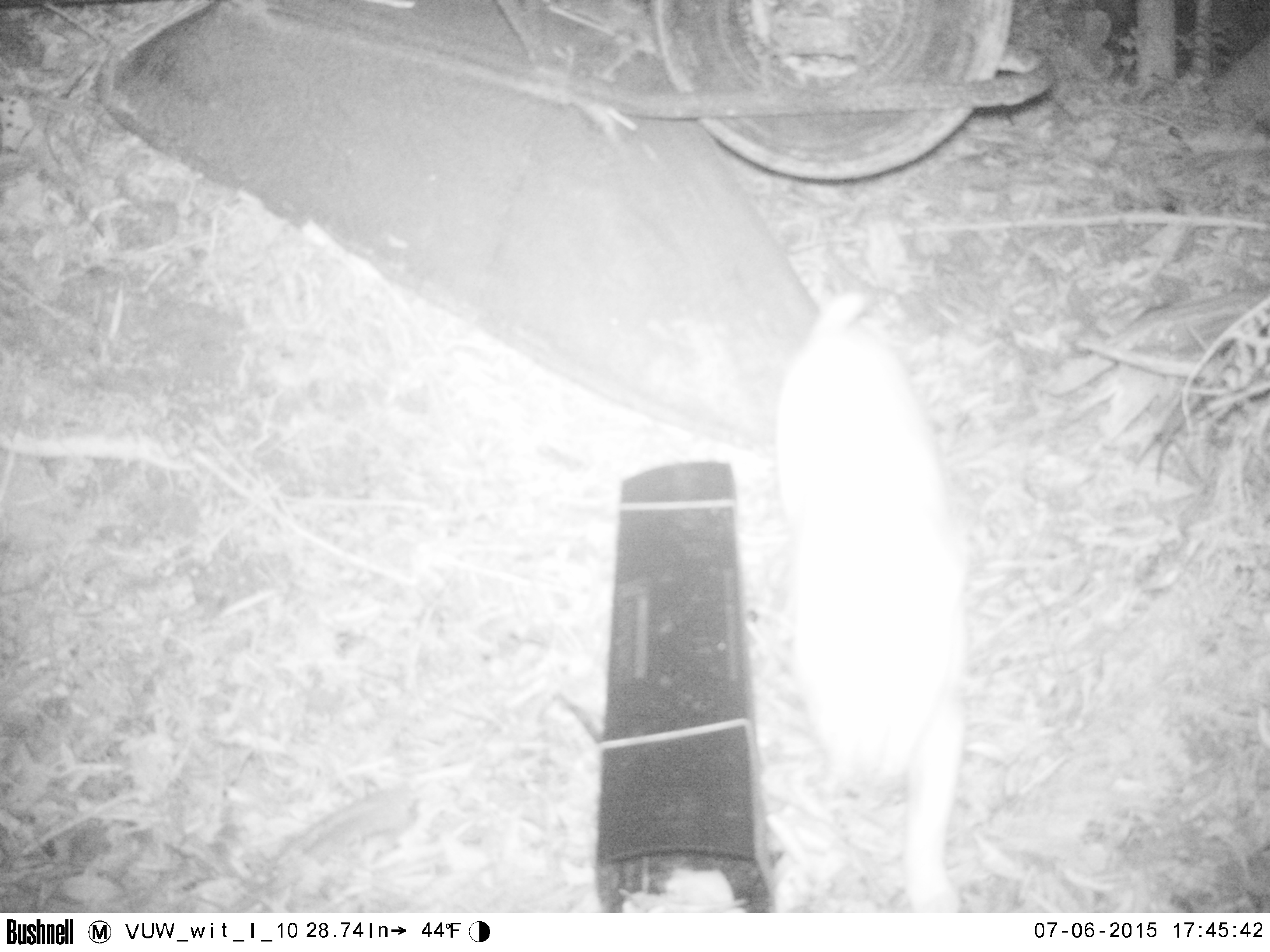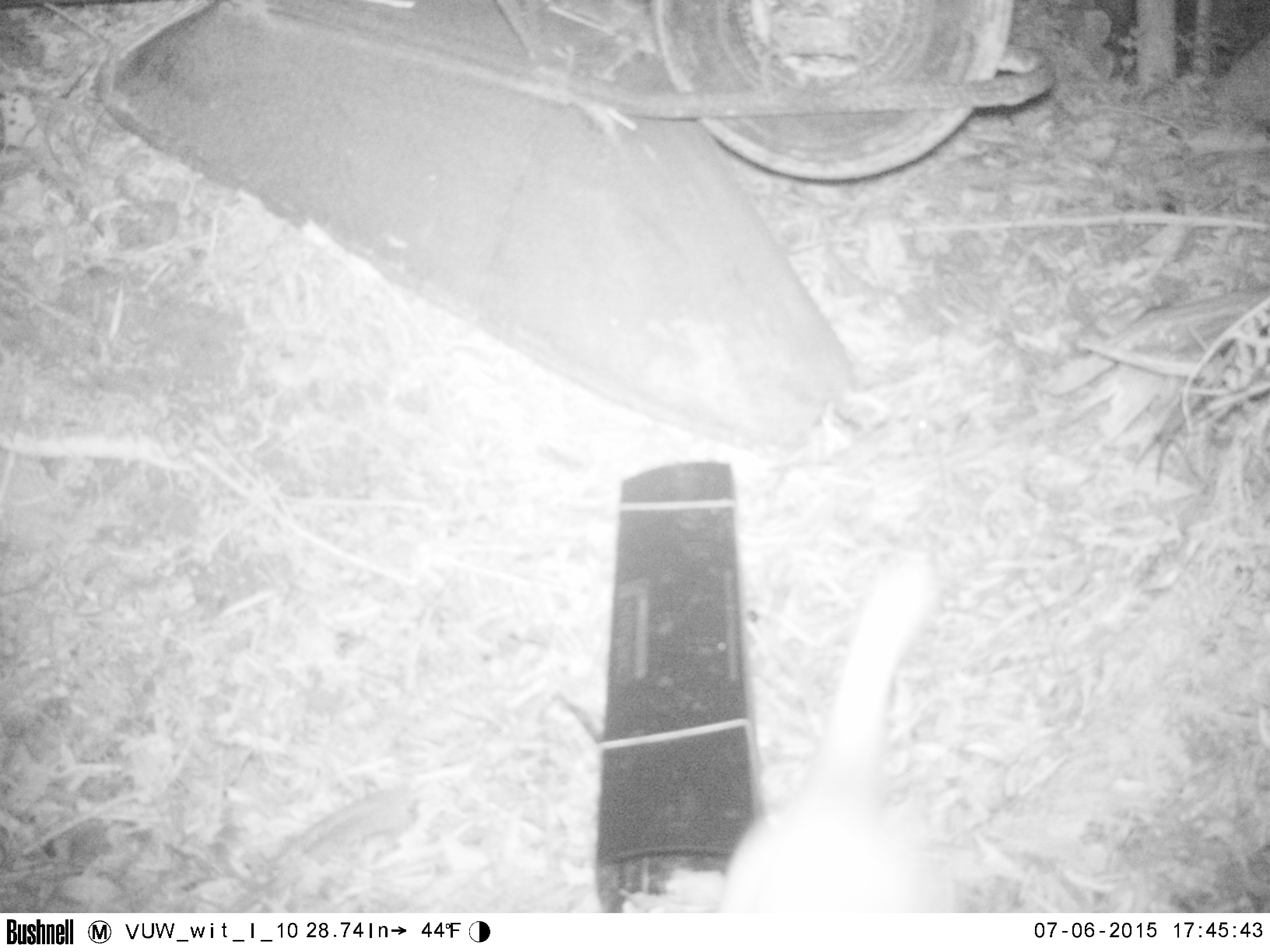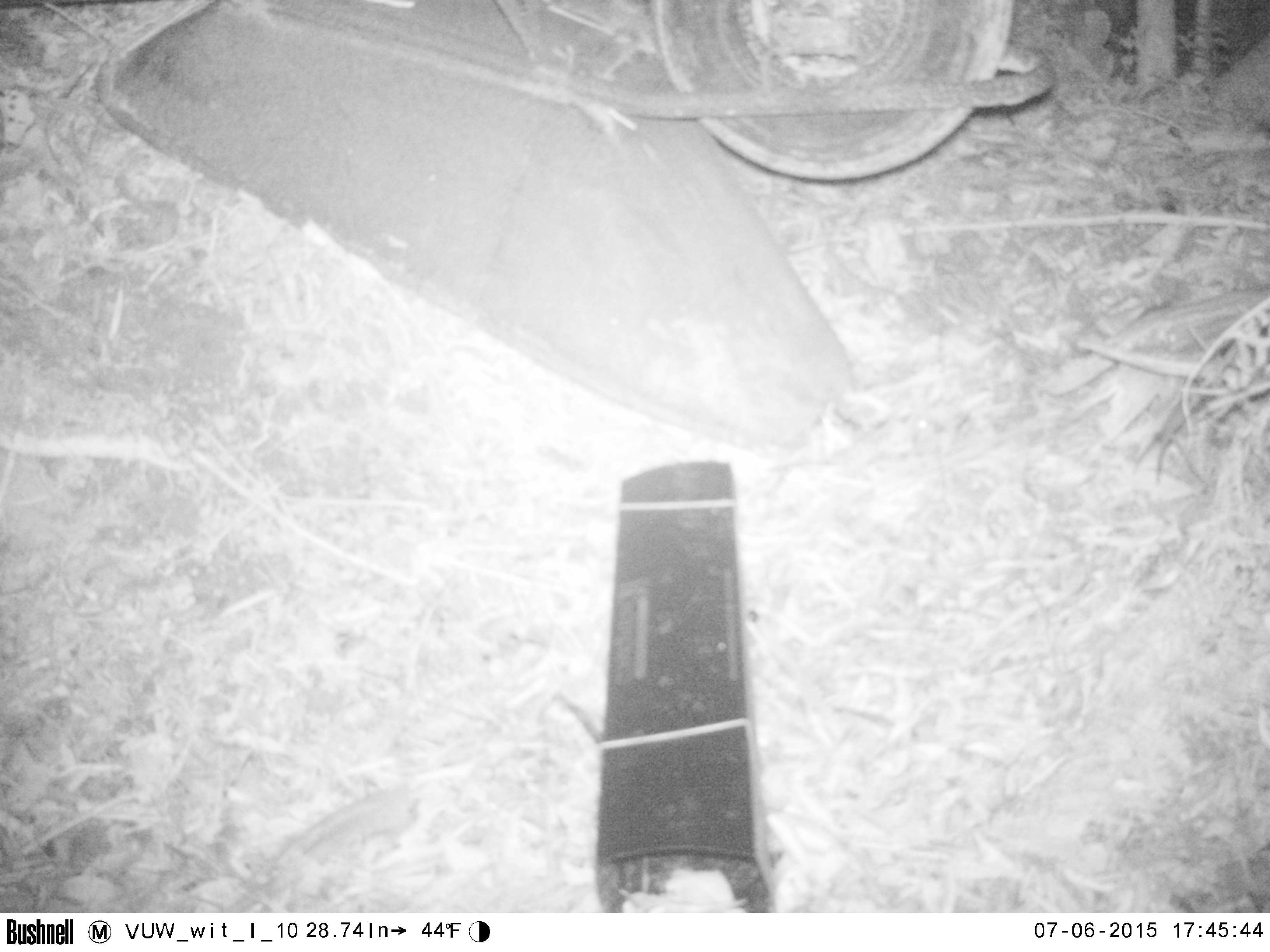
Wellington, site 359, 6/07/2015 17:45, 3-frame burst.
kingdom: Animalia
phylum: Chordata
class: Mammalia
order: Carnivora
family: Felidae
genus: Felis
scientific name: Felis catus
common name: cat